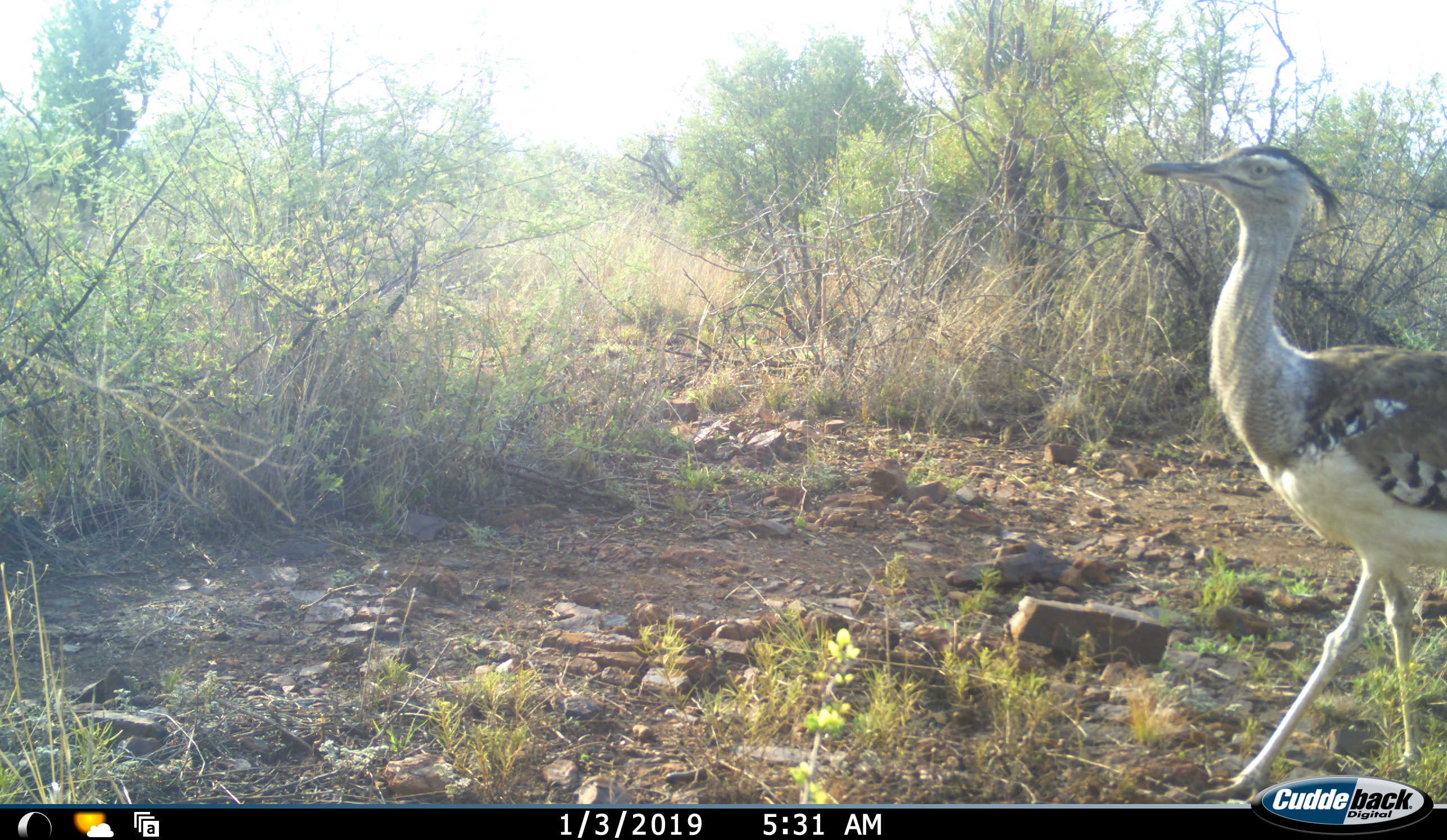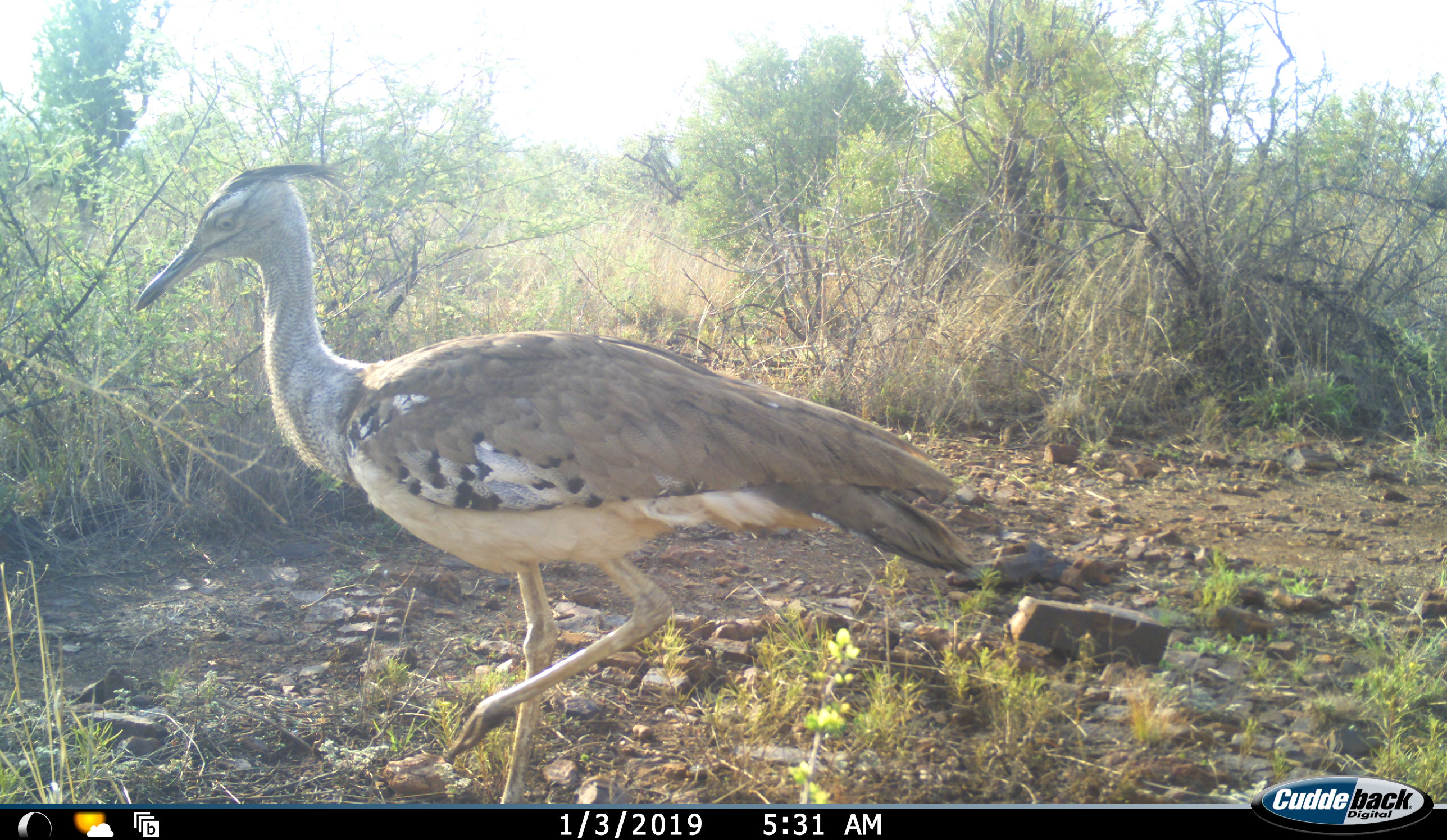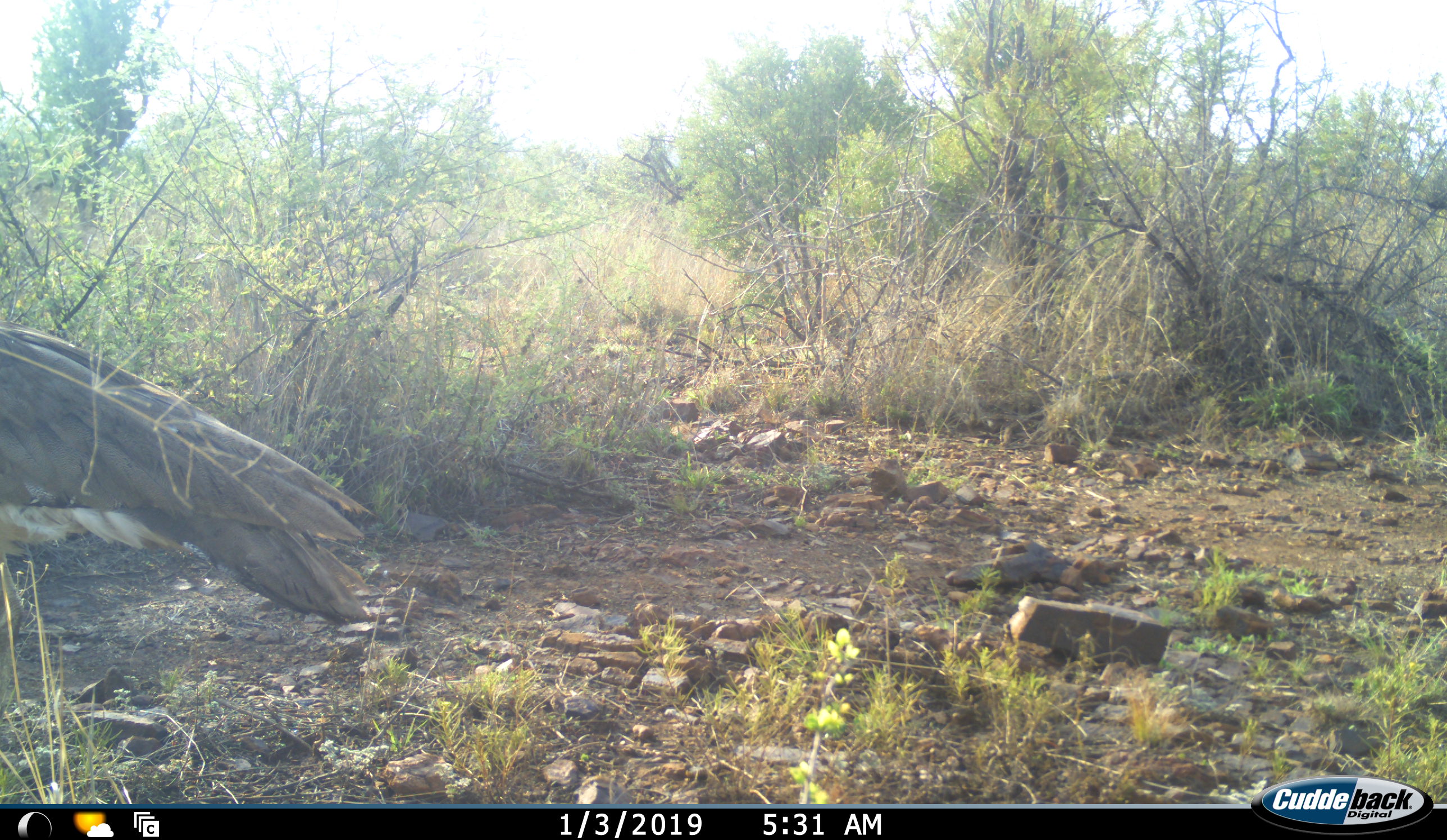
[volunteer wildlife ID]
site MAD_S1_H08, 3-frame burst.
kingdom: Animalia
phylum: Chordata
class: Aves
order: Otidiformes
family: Otididae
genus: Ardeotis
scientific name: Ardeotis kori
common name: kori bustard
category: bustardkori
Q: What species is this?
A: Bustardkori (kori bustard) (Ardeotis kori).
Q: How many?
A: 1.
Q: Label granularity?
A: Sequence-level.